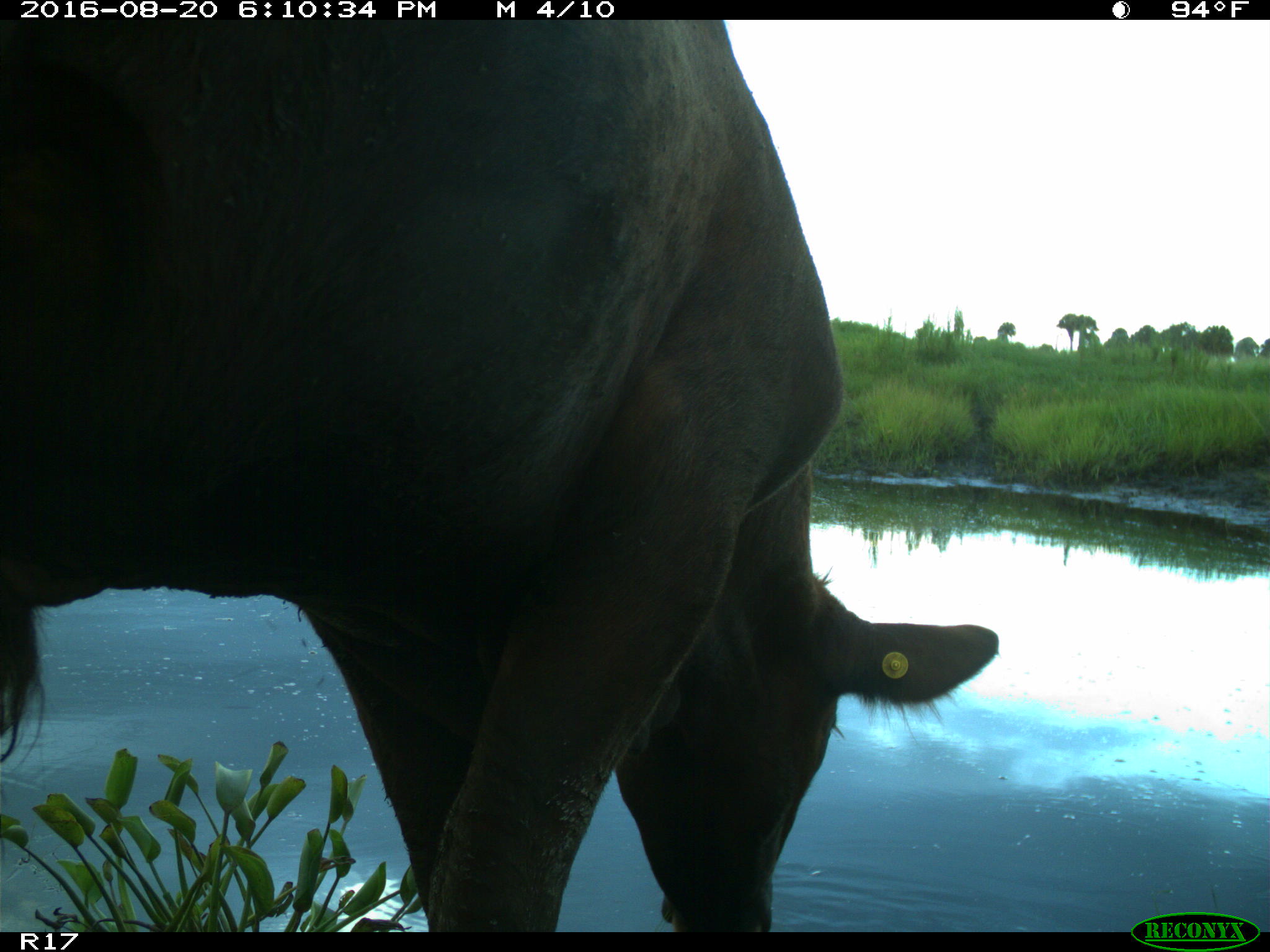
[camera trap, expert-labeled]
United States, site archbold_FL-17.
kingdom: Animalia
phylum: Chordata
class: Mammalia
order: Artiodactyla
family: Bovidae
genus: Bos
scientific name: Bos taurus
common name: domestic cow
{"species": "Bos taurus (domestic cow)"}